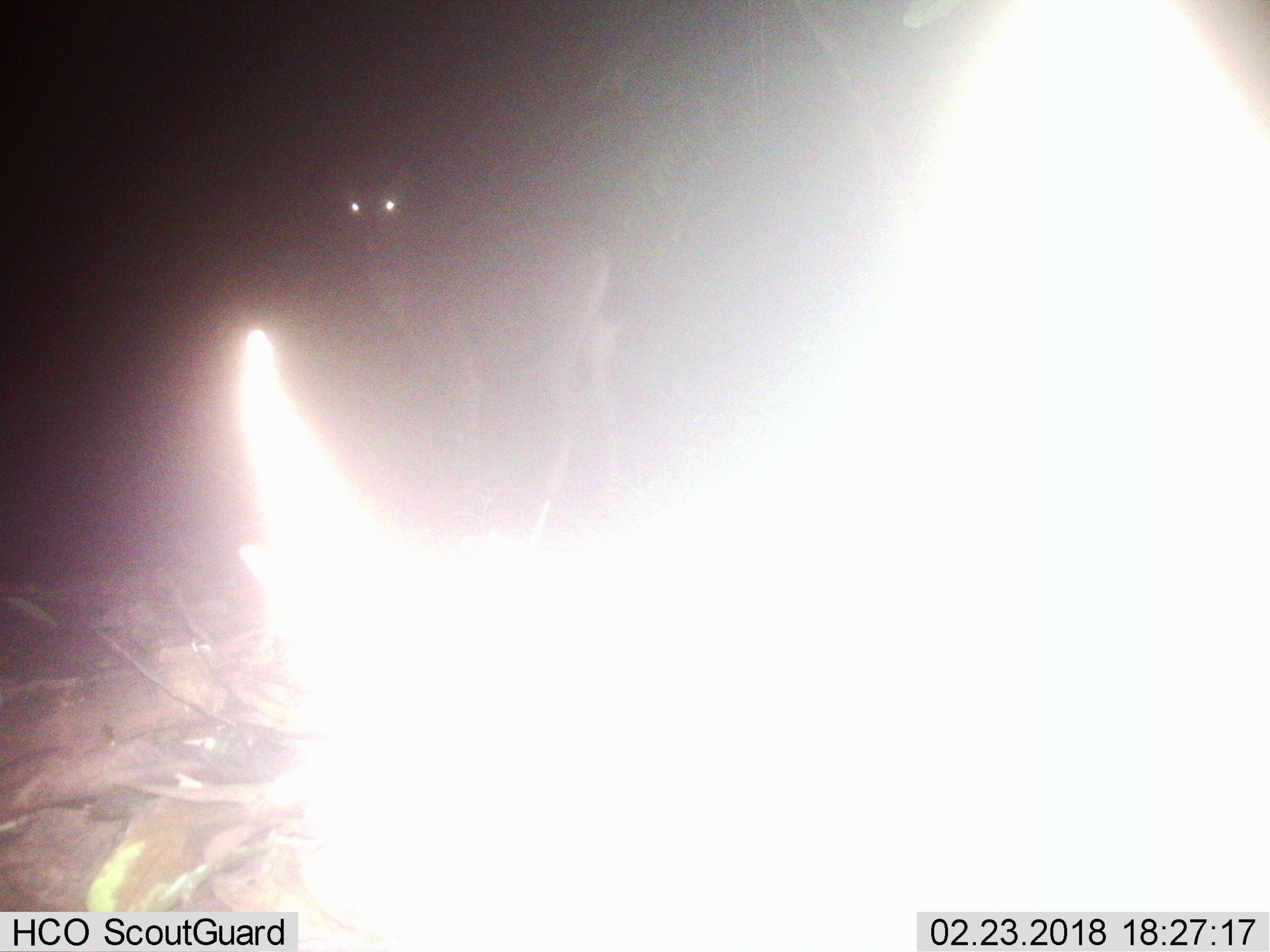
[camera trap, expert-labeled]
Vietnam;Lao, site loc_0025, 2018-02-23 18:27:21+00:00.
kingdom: Animalia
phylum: Chordata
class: Mammalia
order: Artiodactyla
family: Cervidae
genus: Rusa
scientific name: Rusa unicolor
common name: sambar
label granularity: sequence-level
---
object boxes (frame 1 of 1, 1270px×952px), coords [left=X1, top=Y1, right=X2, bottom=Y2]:
sambar: [left=340, top=167, right=610, bottom=496]